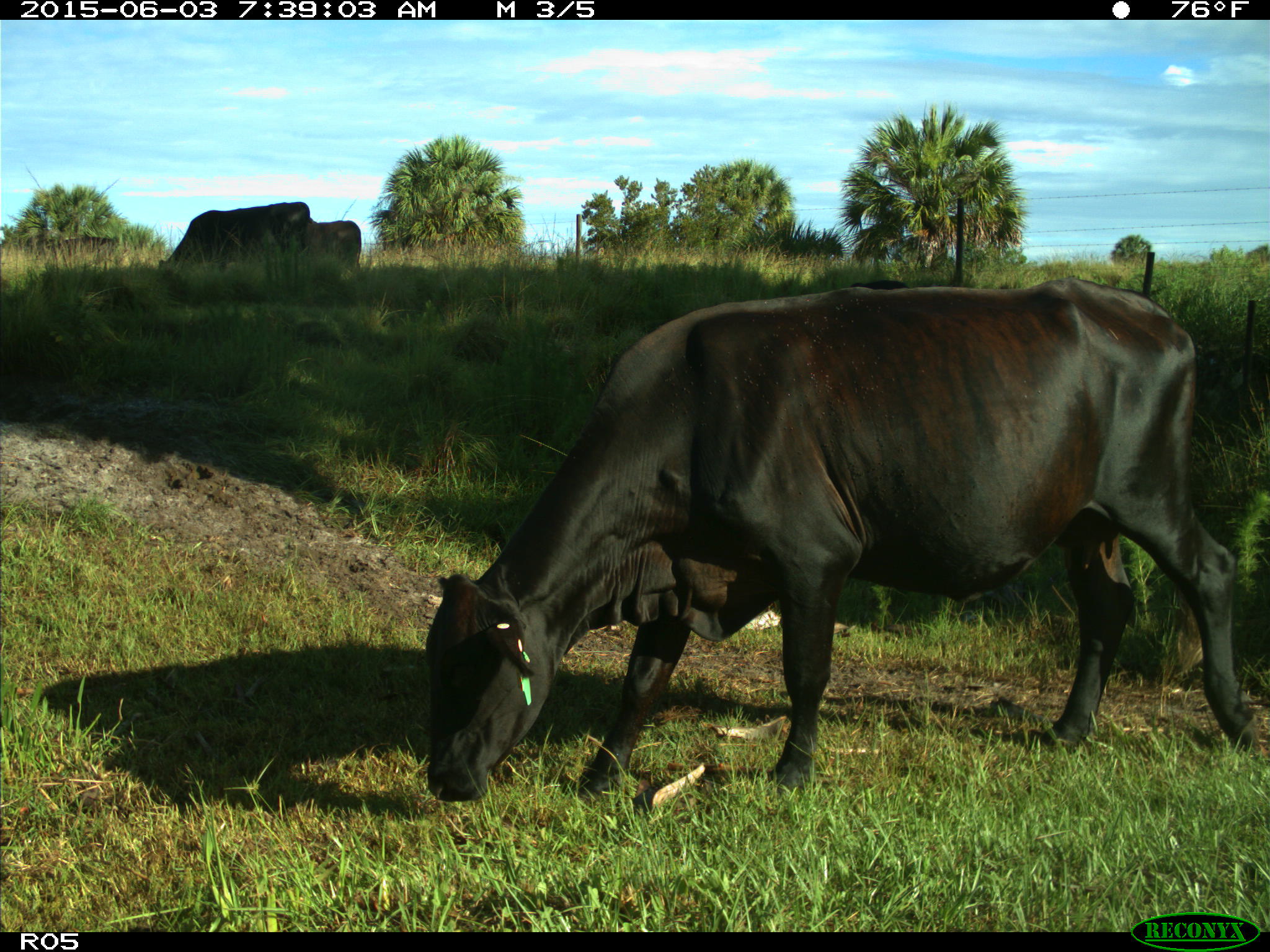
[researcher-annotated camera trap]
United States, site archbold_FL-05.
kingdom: Animalia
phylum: Chordata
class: Mammalia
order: Artiodactyla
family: Bovidae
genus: Bos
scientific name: Bos taurus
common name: domestic cow